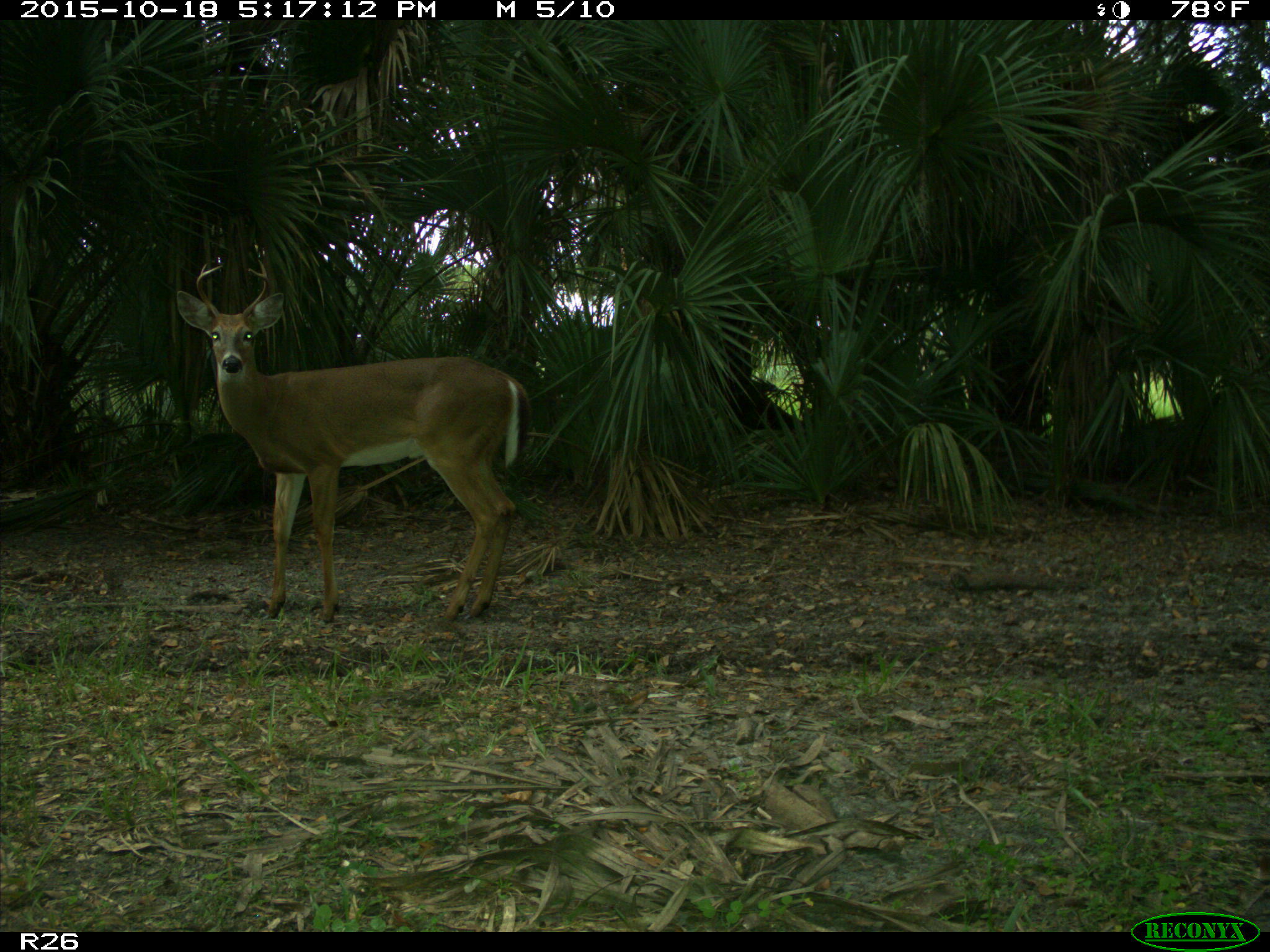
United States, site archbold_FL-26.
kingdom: Animalia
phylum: Chordata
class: Mammalia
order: Artiodactyla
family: Cervidae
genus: Odocoileus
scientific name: Odocoileus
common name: deer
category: unidentified deer